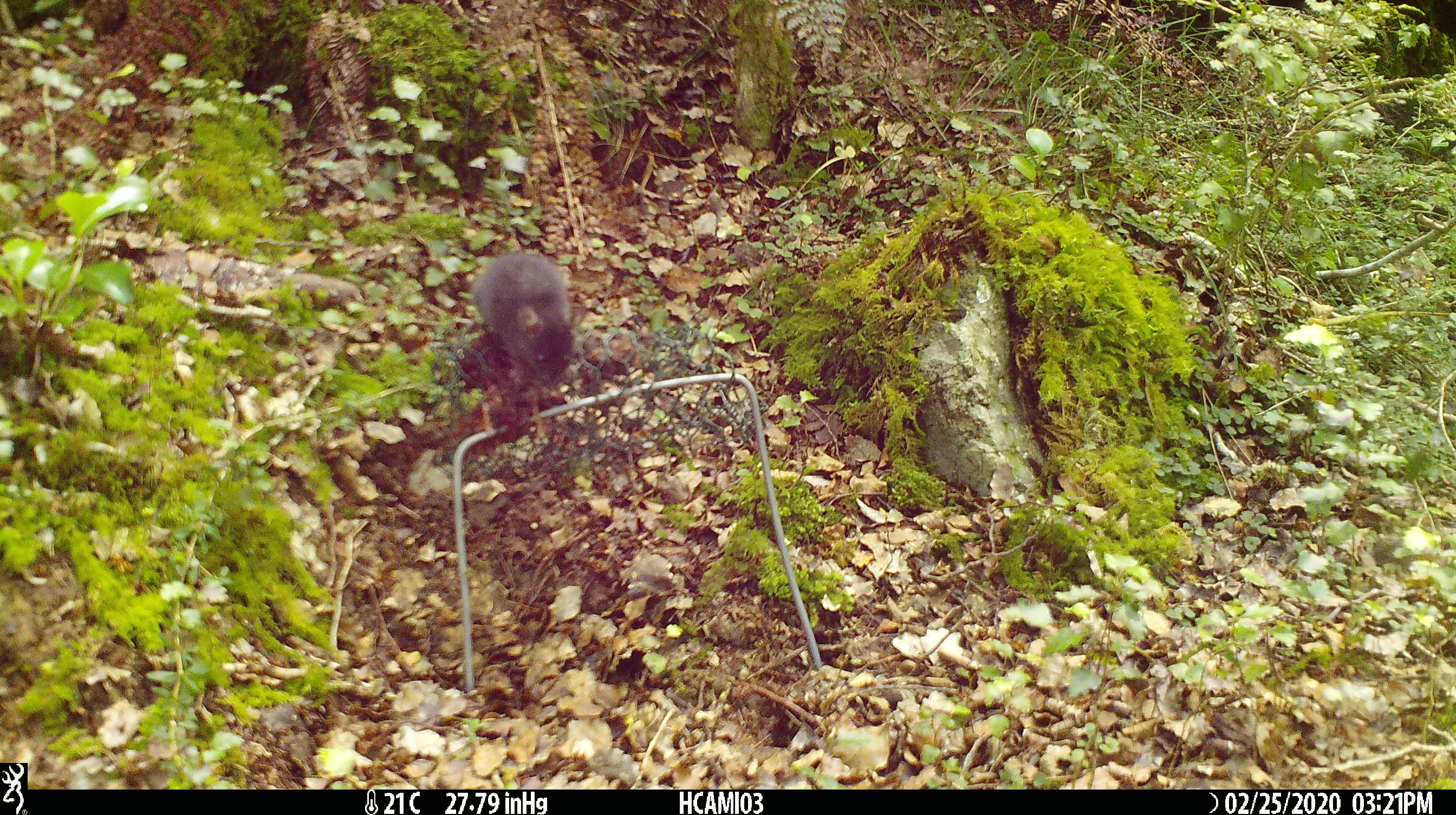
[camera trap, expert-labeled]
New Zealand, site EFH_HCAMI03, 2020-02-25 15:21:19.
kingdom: Animalia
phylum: Chordata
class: Mammalia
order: Rodentia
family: Muridae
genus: Mus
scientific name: Mus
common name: mouse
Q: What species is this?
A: Mouse (Mus).